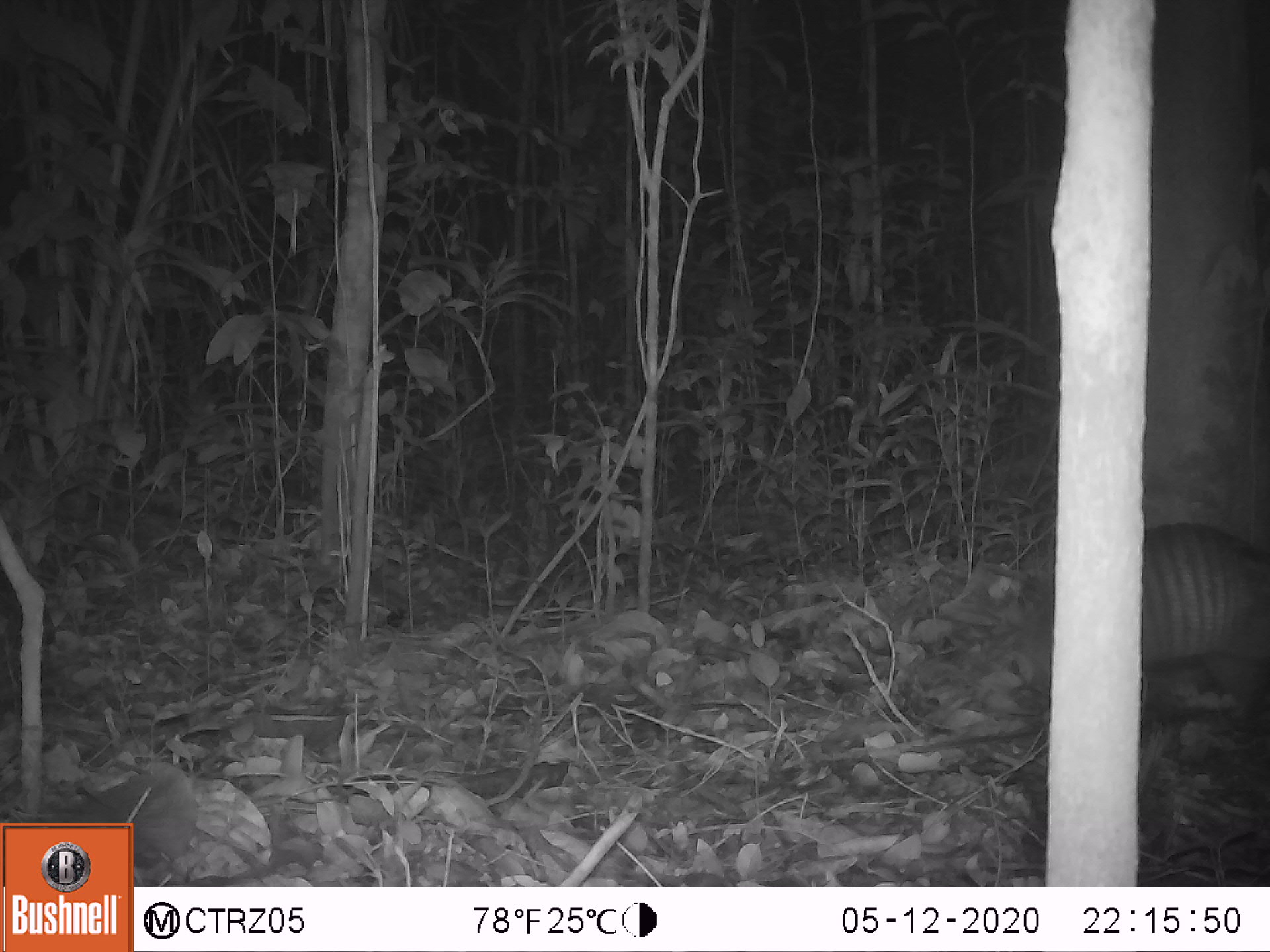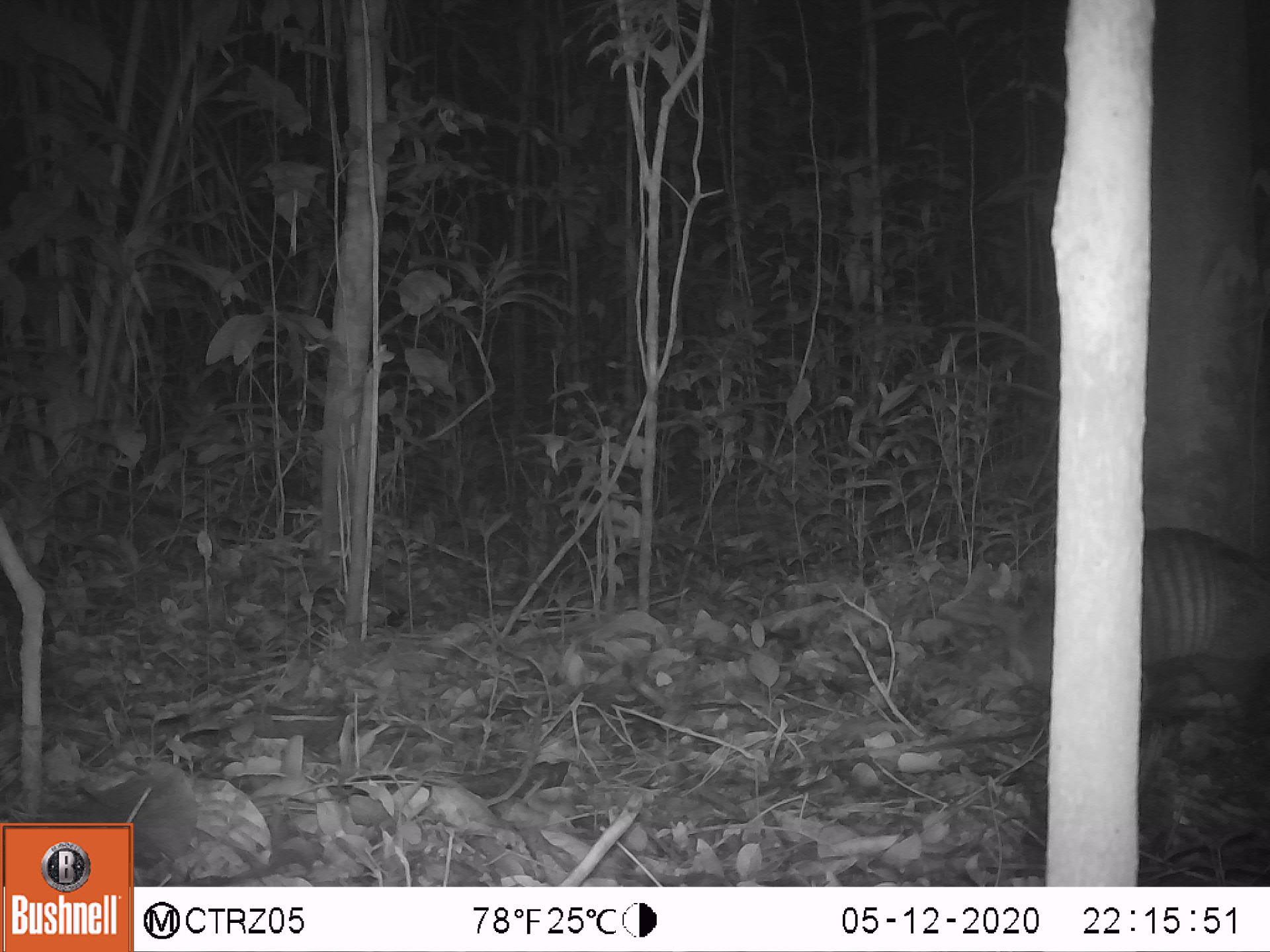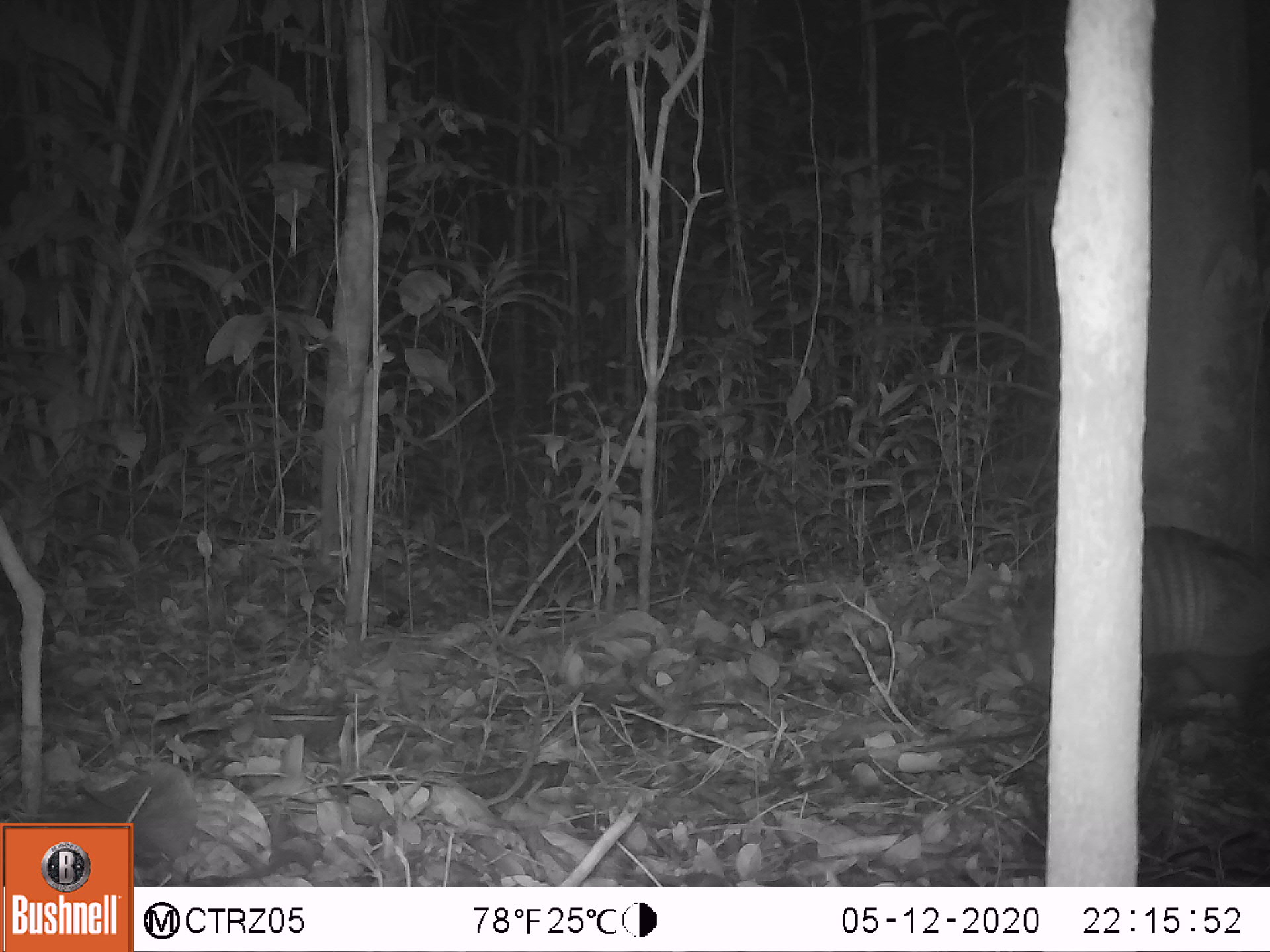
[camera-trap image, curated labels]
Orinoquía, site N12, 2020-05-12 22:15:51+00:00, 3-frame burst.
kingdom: Animalia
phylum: Chordata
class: Mammalia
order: Cingulata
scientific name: Cingulata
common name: armadillo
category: unknown armadillo